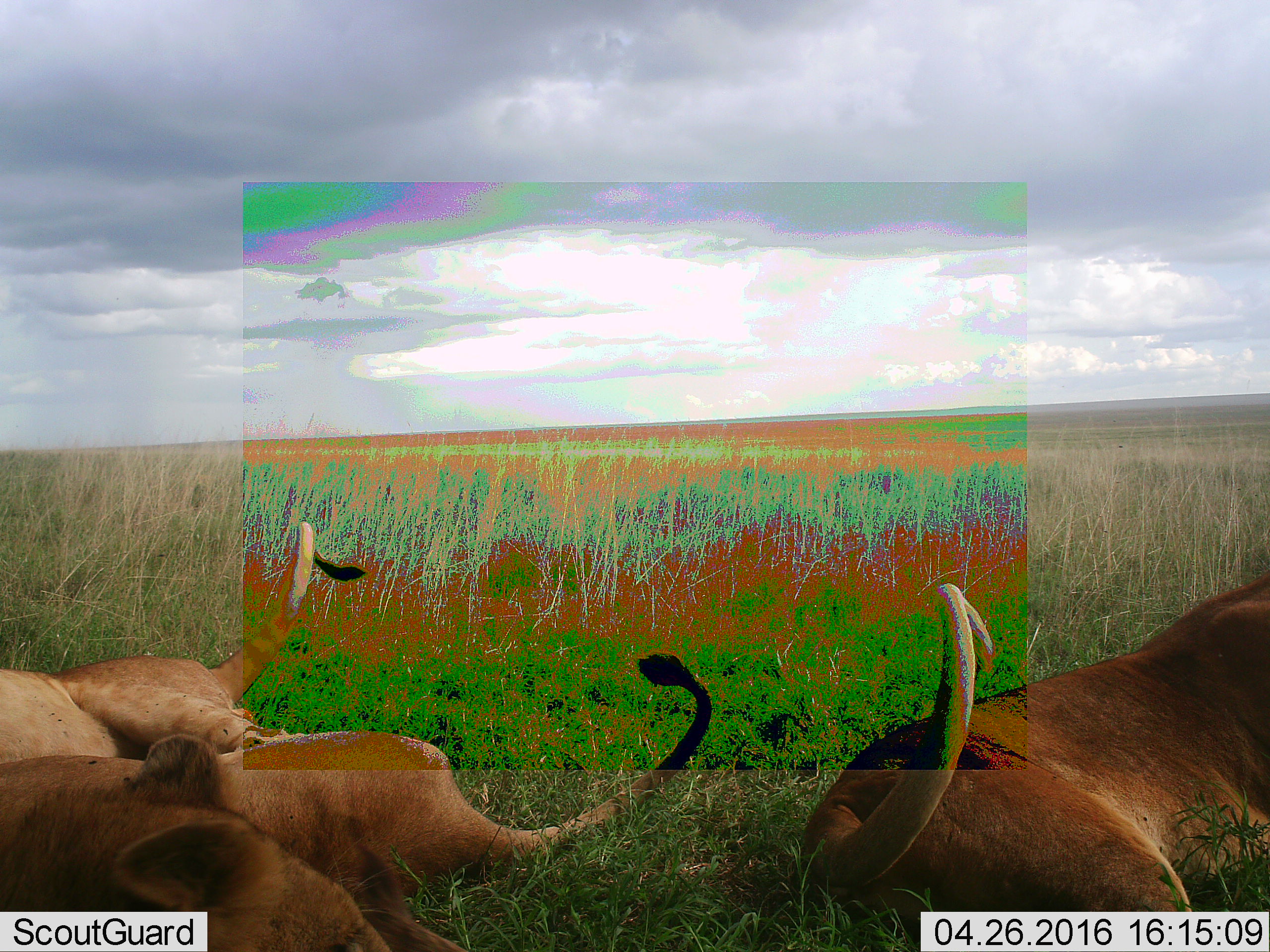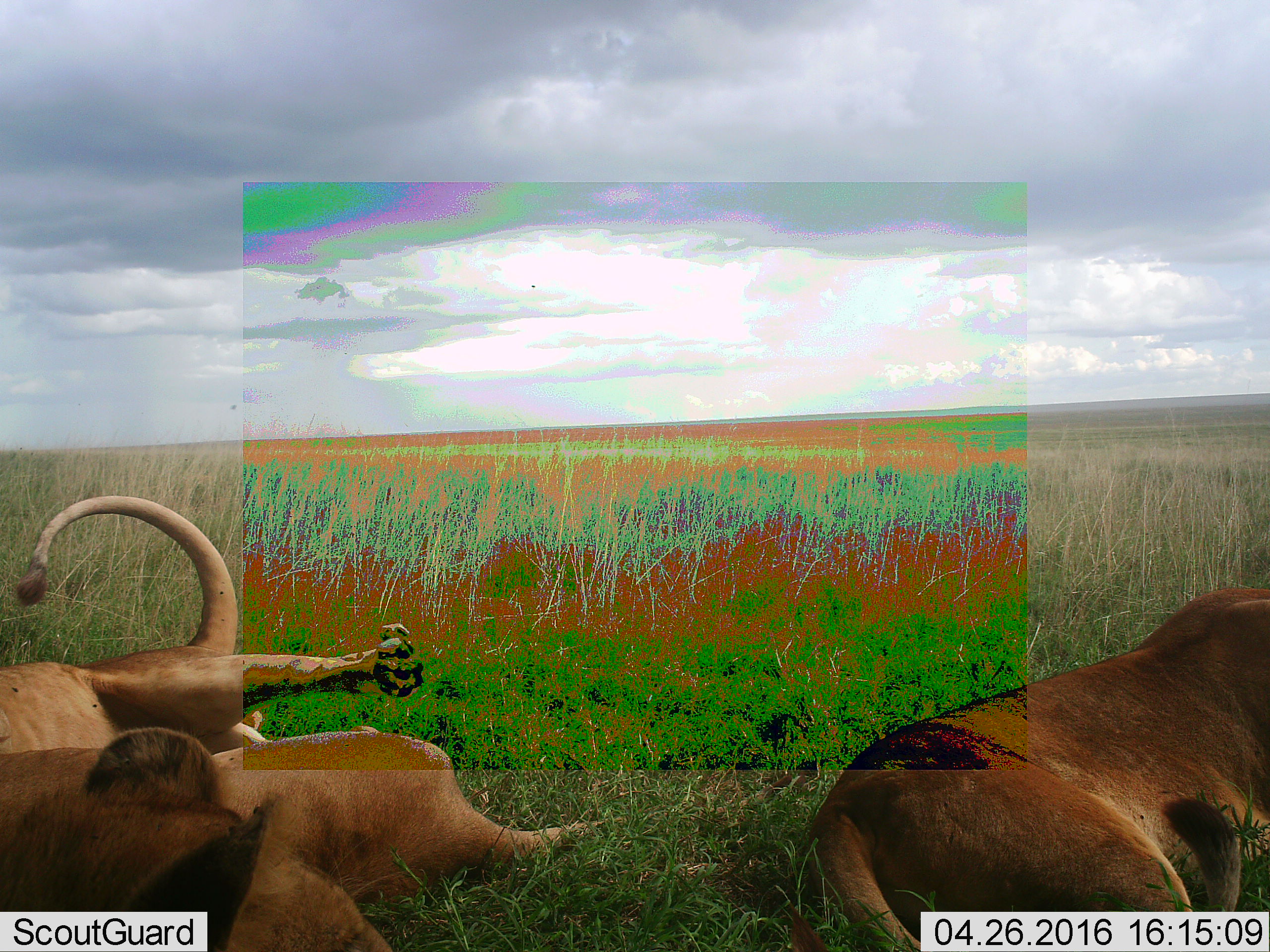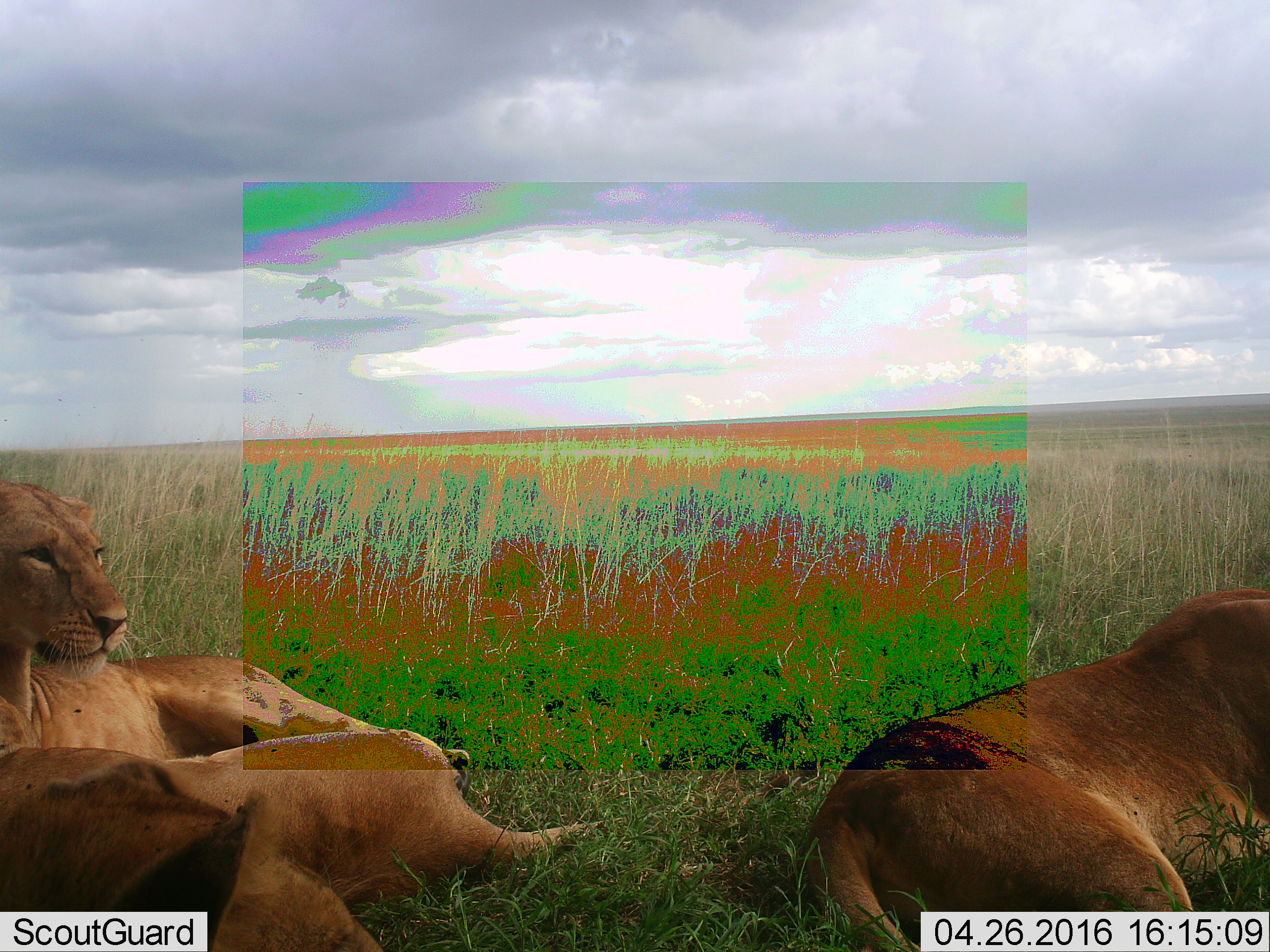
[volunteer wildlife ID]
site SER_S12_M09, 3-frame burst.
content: unidentified animal